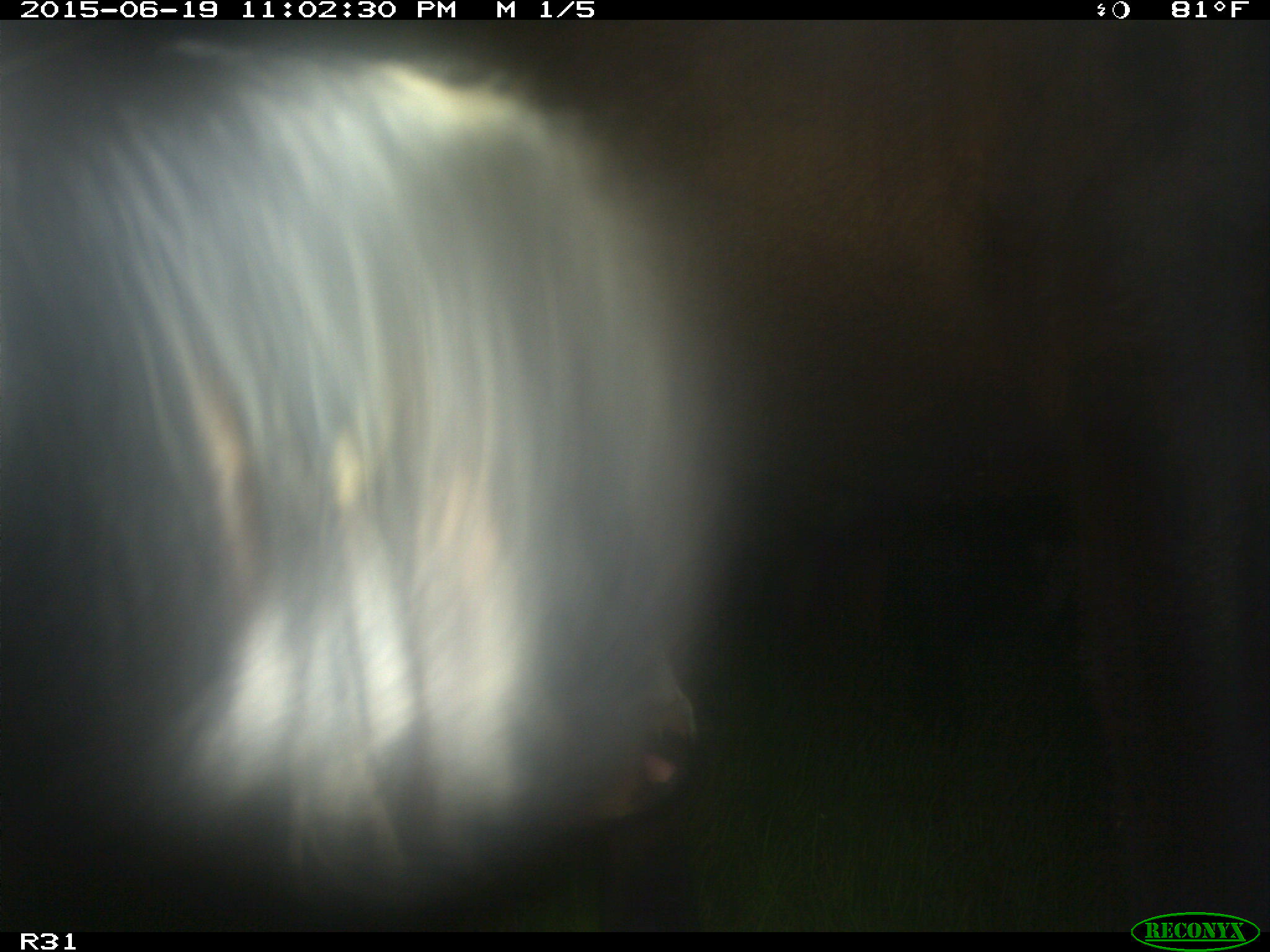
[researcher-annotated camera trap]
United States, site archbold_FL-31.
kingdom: Animalia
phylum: Chordata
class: Mammalia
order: Artiodactyla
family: Bovidae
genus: Bos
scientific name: Bos taurus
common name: domestic cow